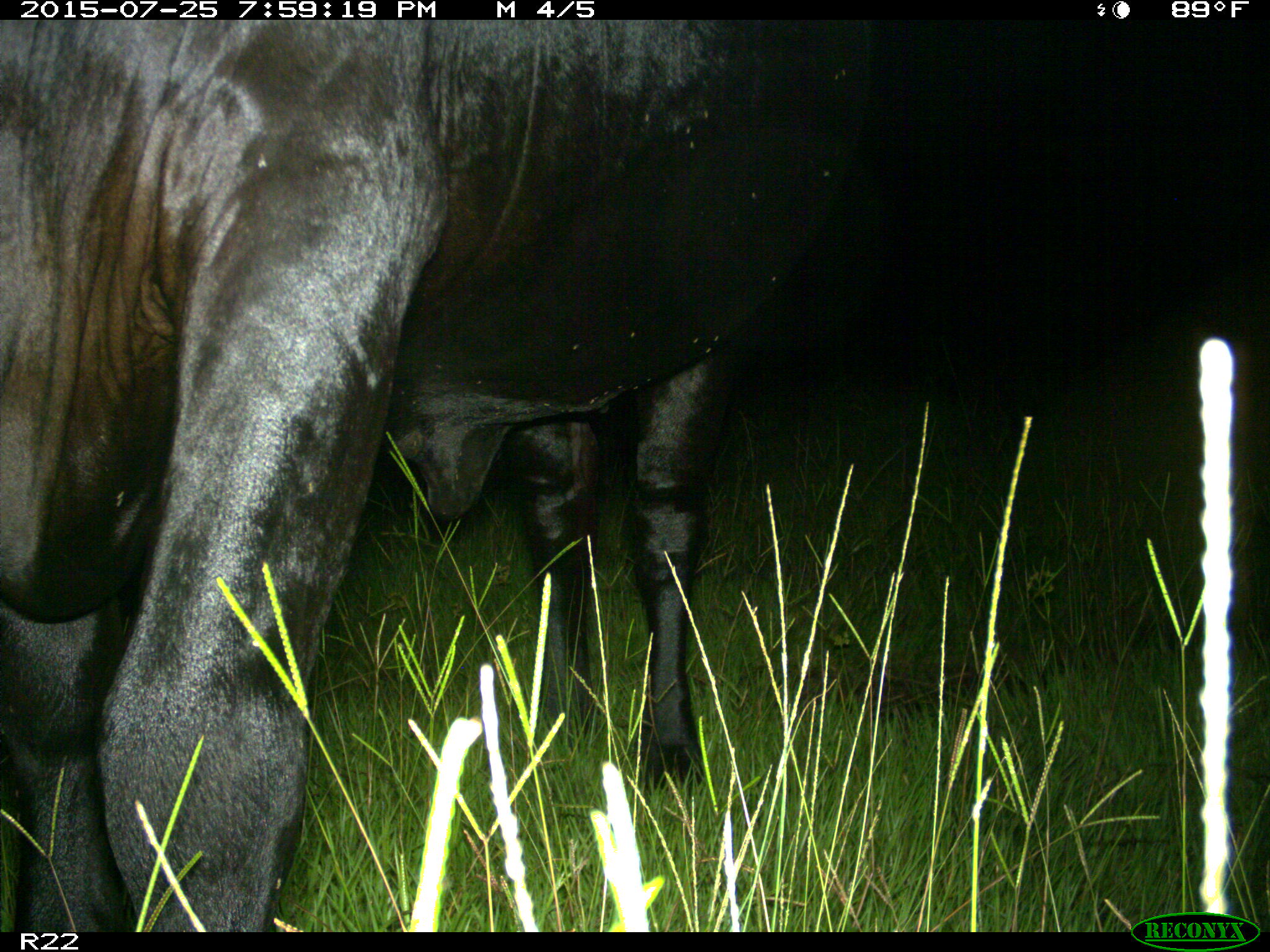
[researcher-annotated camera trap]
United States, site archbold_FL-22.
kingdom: Animalia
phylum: Chordata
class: Mammalia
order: Artiodactyla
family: Bovidae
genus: Bos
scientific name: Bos taurus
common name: domestic cow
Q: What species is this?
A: Bos taurus (domestic cow).